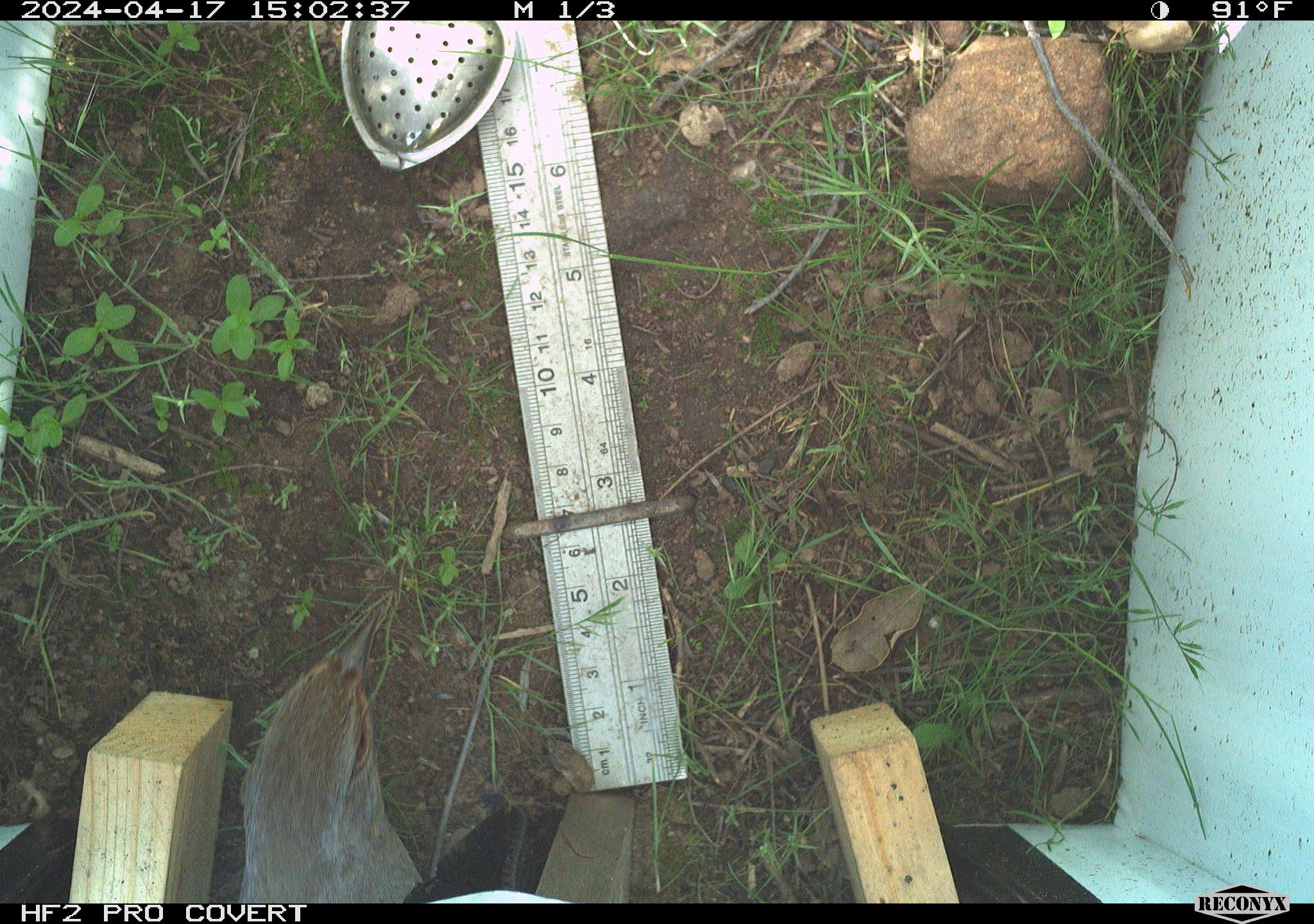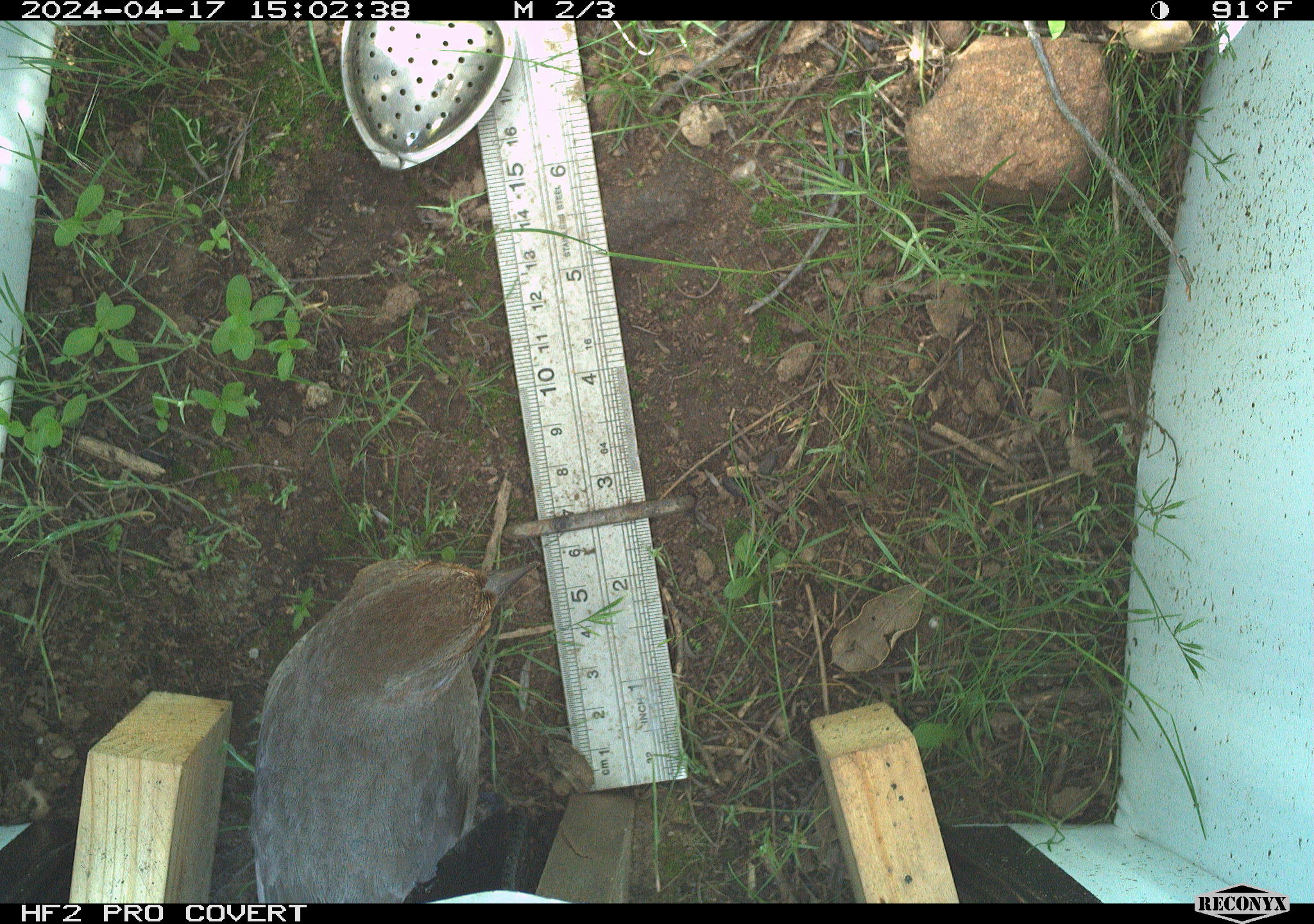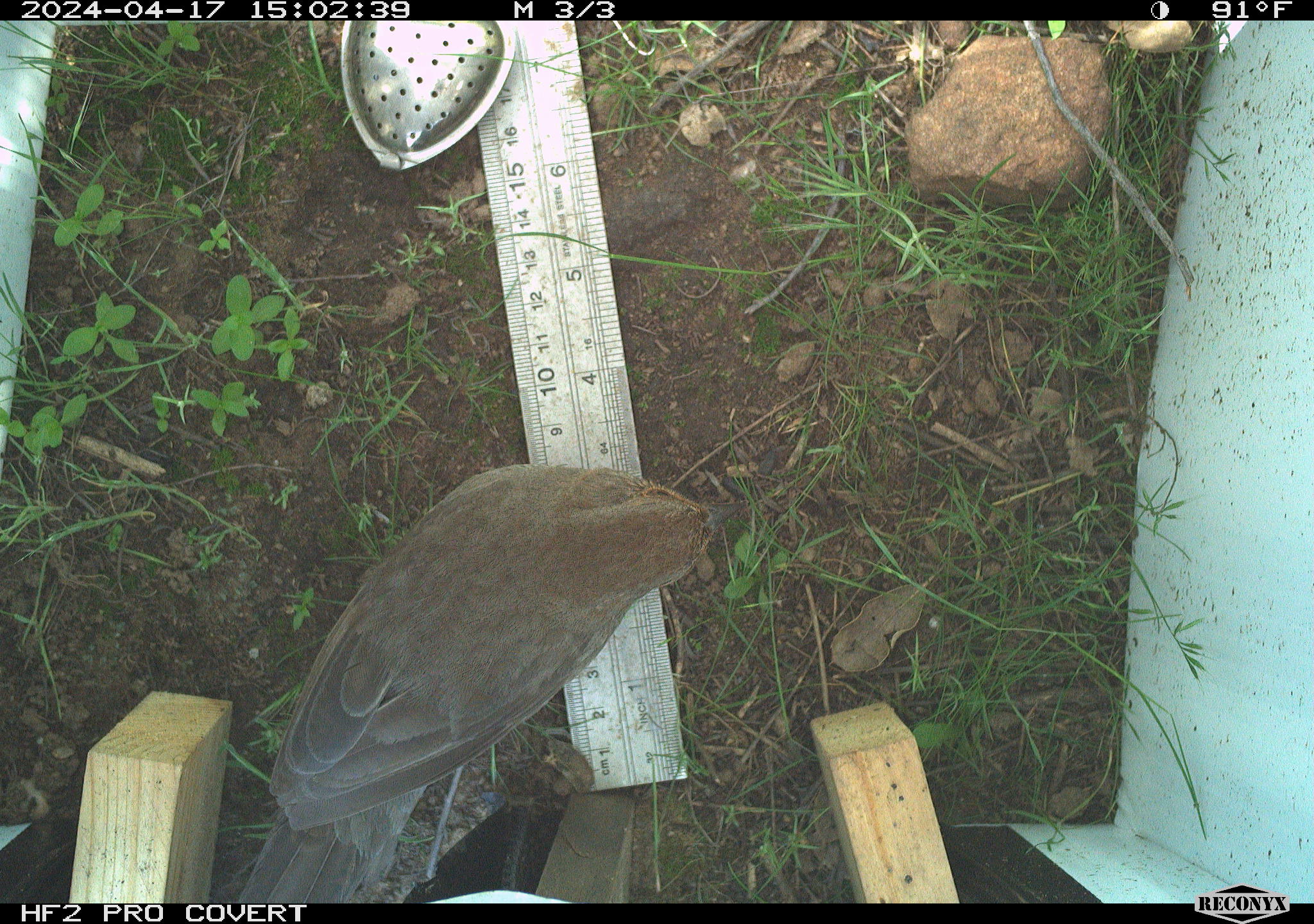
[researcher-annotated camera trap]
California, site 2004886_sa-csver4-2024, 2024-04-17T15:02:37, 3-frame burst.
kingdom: Animalia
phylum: Chordata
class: Aves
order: Passeriformes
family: Passerellidae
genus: Melozone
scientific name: Melozone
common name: ground sparrows and brown towhees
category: melozone species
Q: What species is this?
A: Melozone species (ground sparrows and brown towhees) (Melozone).